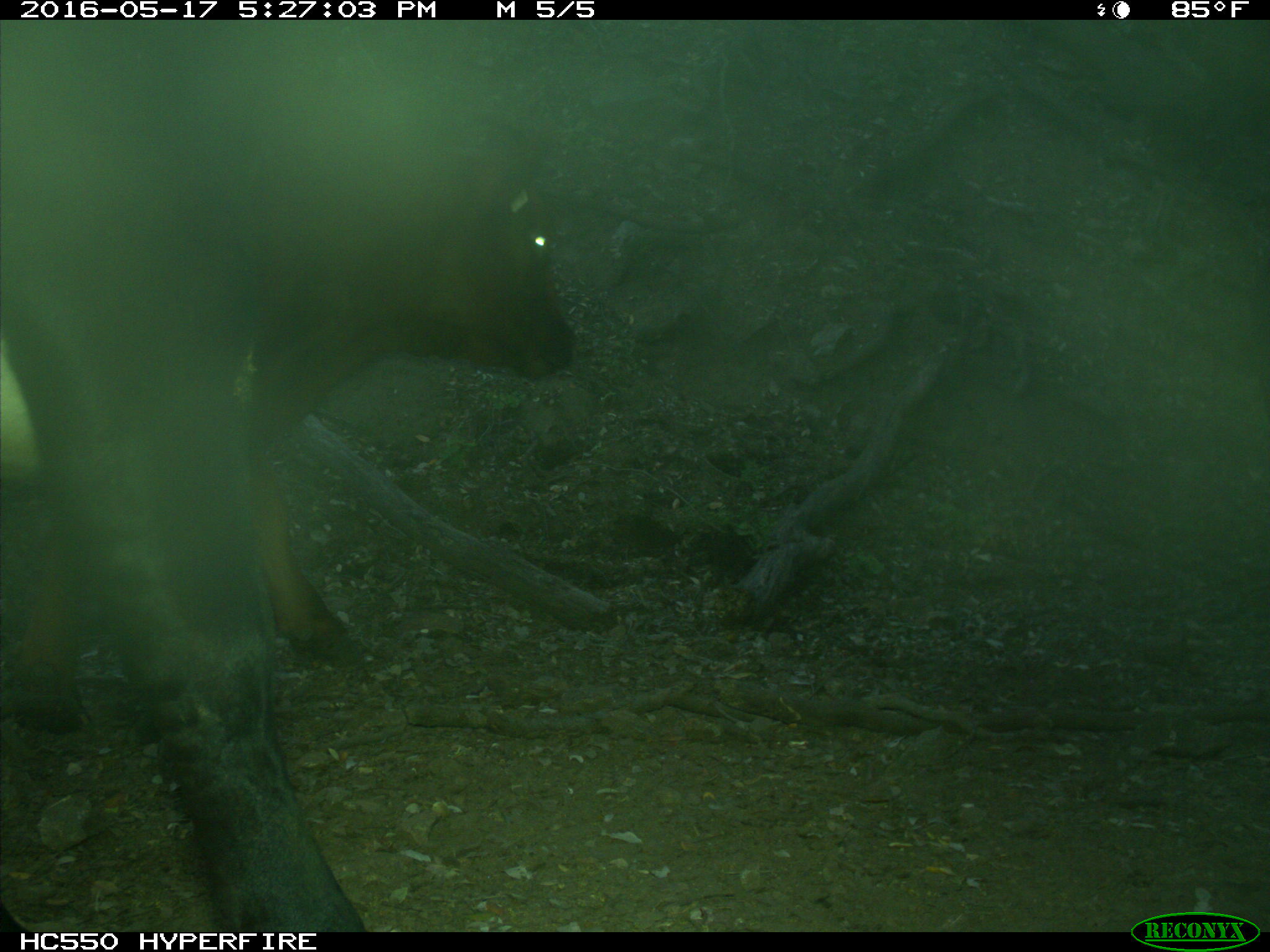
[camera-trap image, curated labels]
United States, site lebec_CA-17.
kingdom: Animalia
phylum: Chordata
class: Mammalia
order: Artiodactyla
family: Bovidae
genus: Bos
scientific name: Bos taurus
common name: domestic cow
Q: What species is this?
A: Bos taurus (domestic cow).